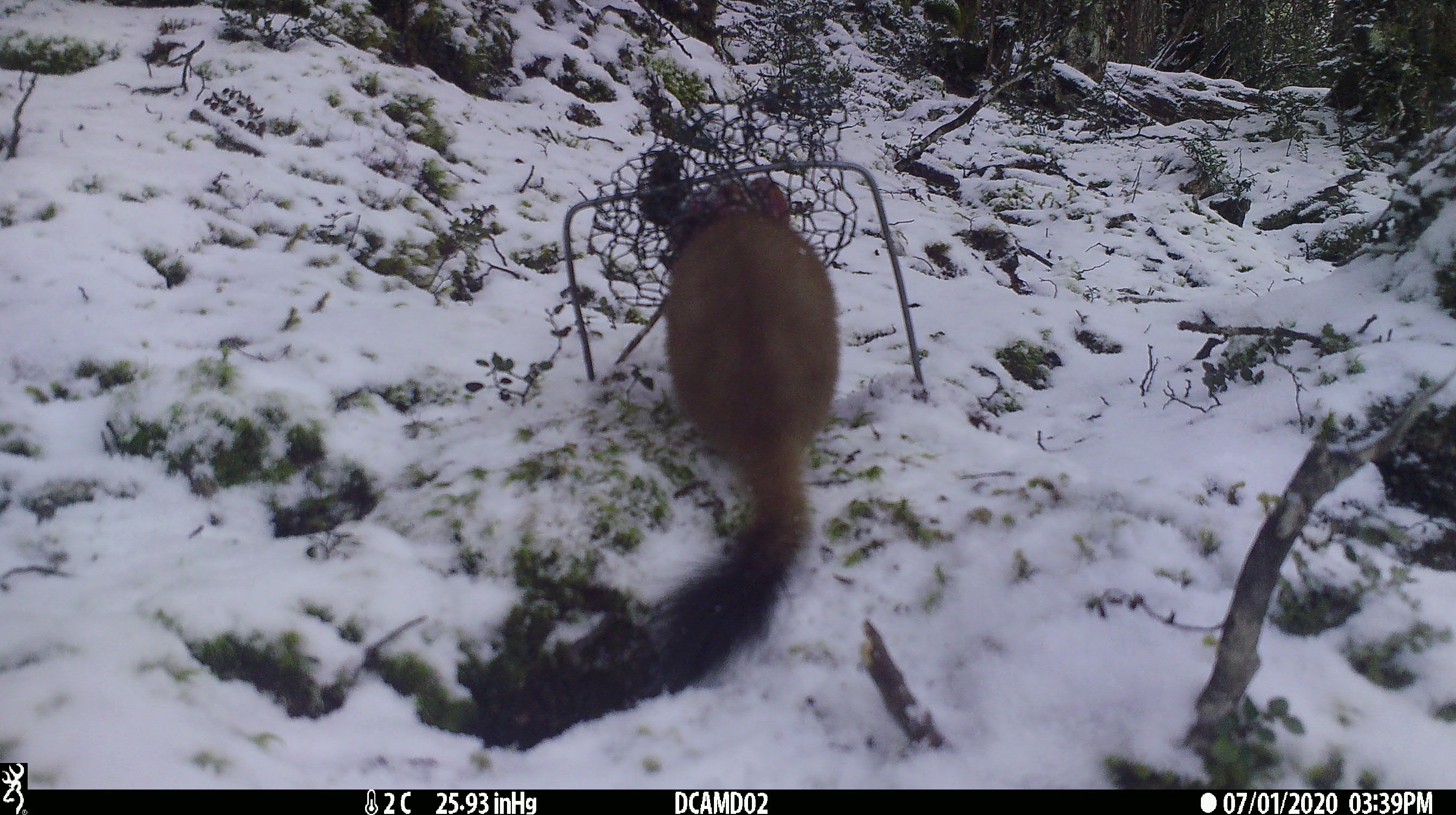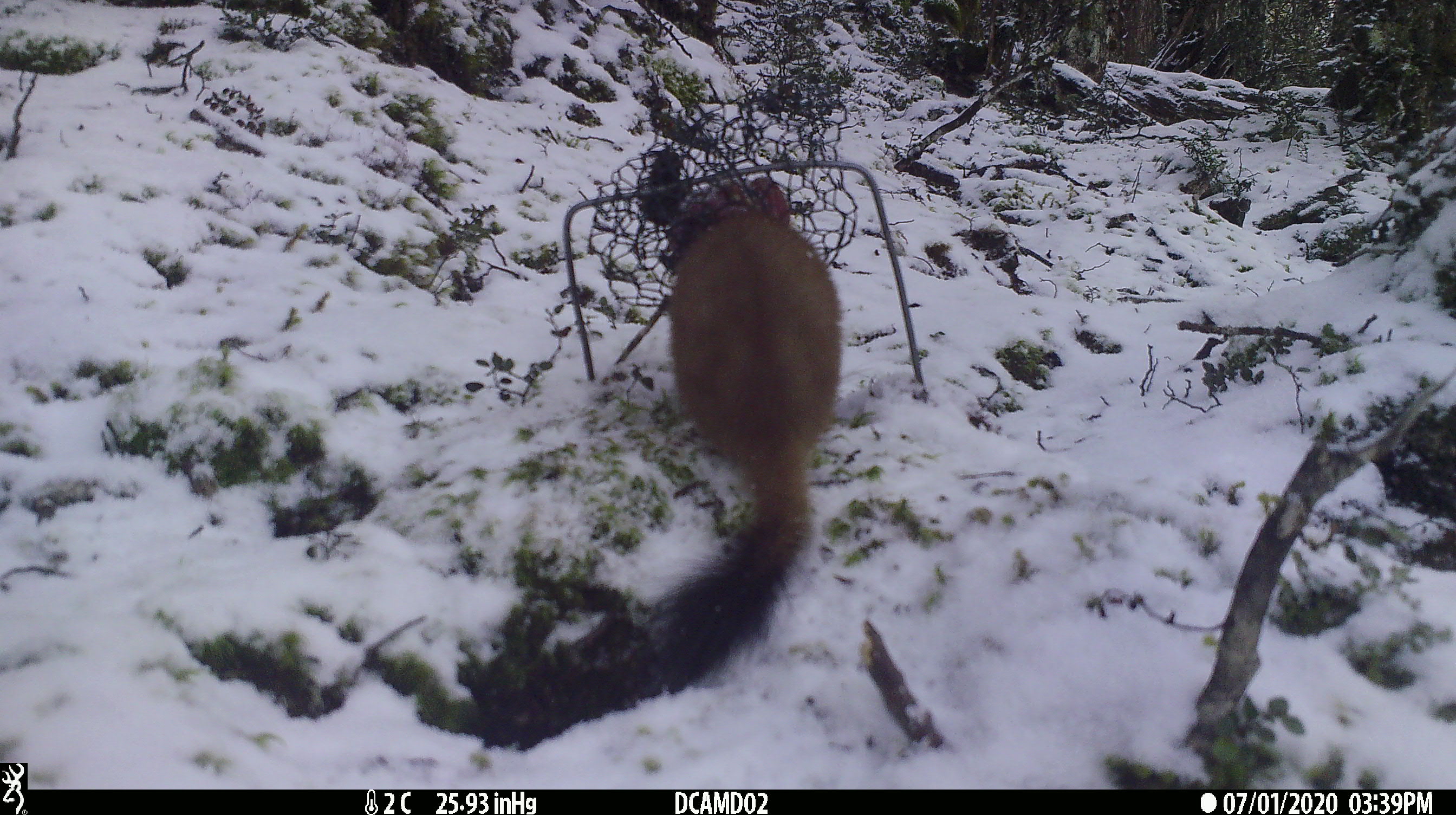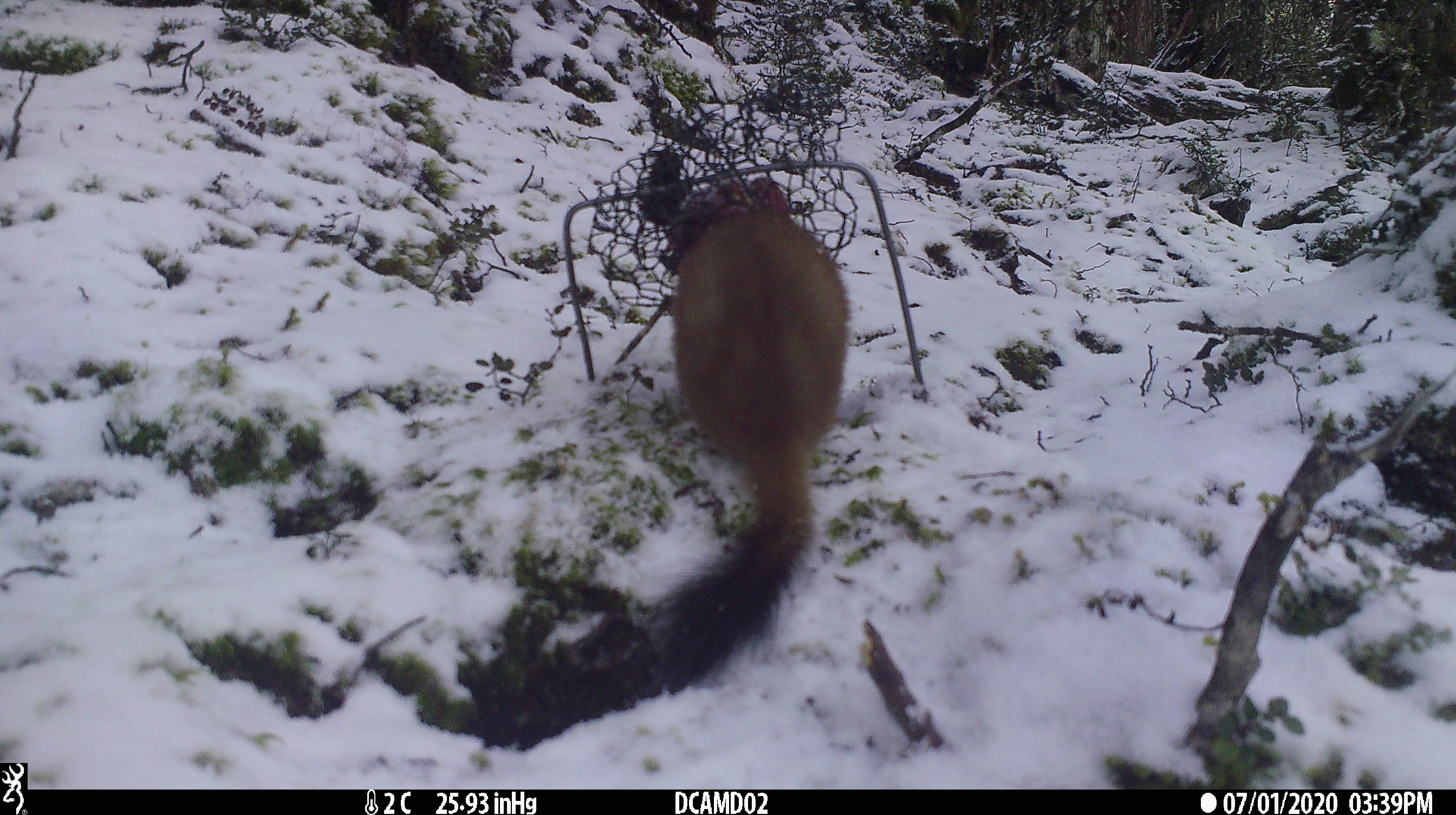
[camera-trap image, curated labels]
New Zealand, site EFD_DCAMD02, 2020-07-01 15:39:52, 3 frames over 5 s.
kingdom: Animalia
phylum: Chordata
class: Mammalia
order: Carnivora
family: Mustelidae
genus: Mustela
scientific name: Mustela erminea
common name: stoat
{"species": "stoat (Mustela erminea)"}